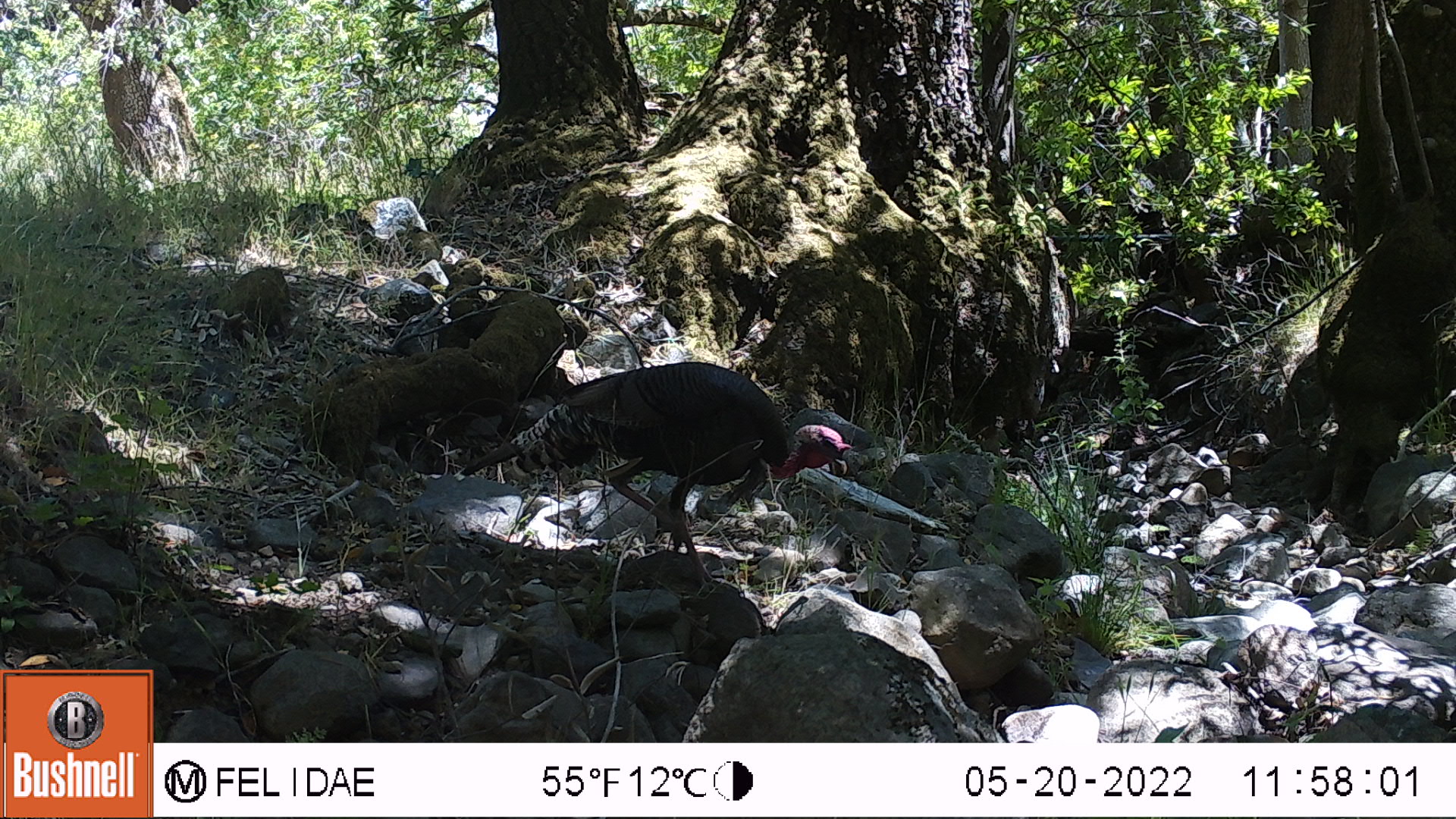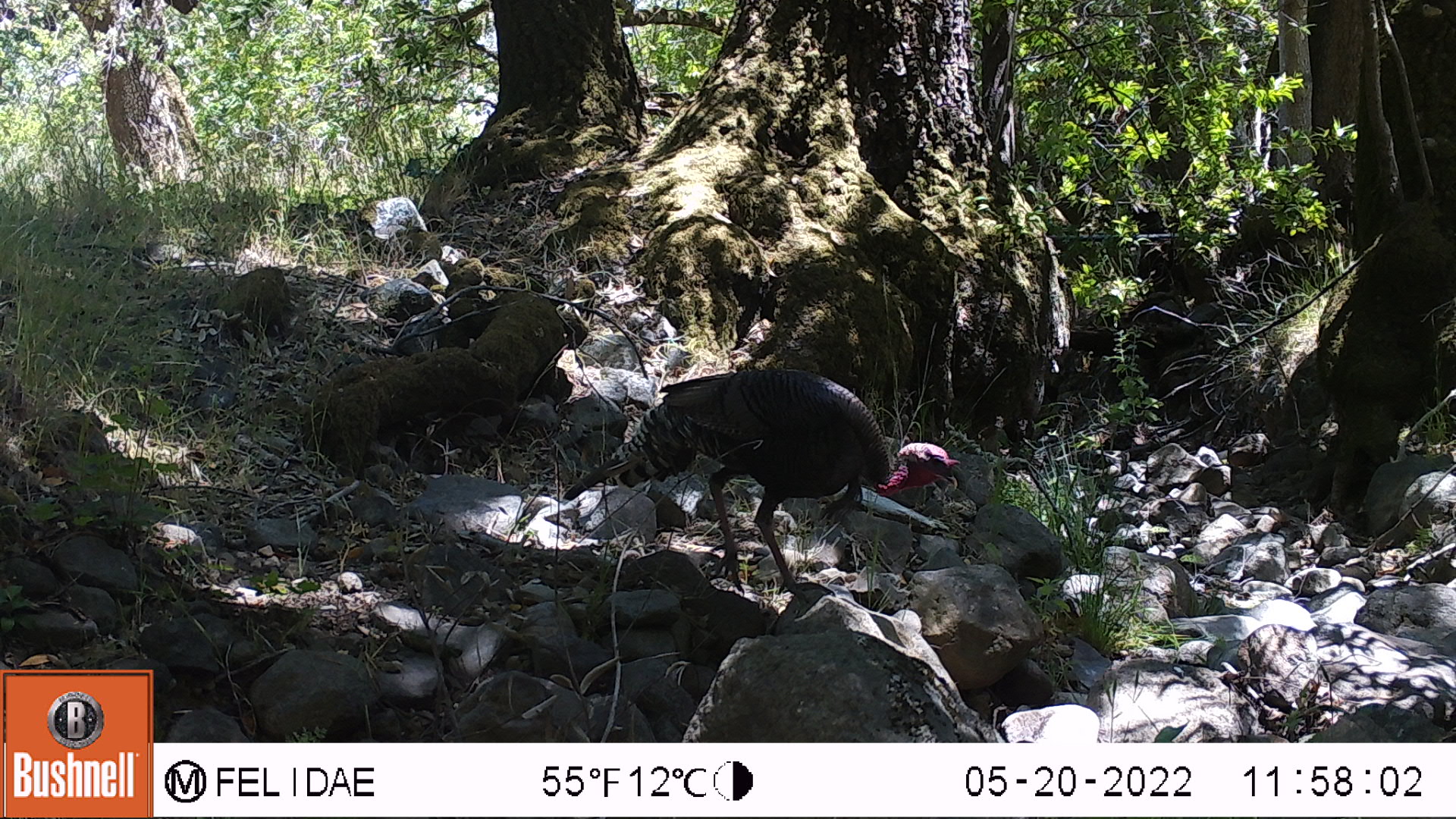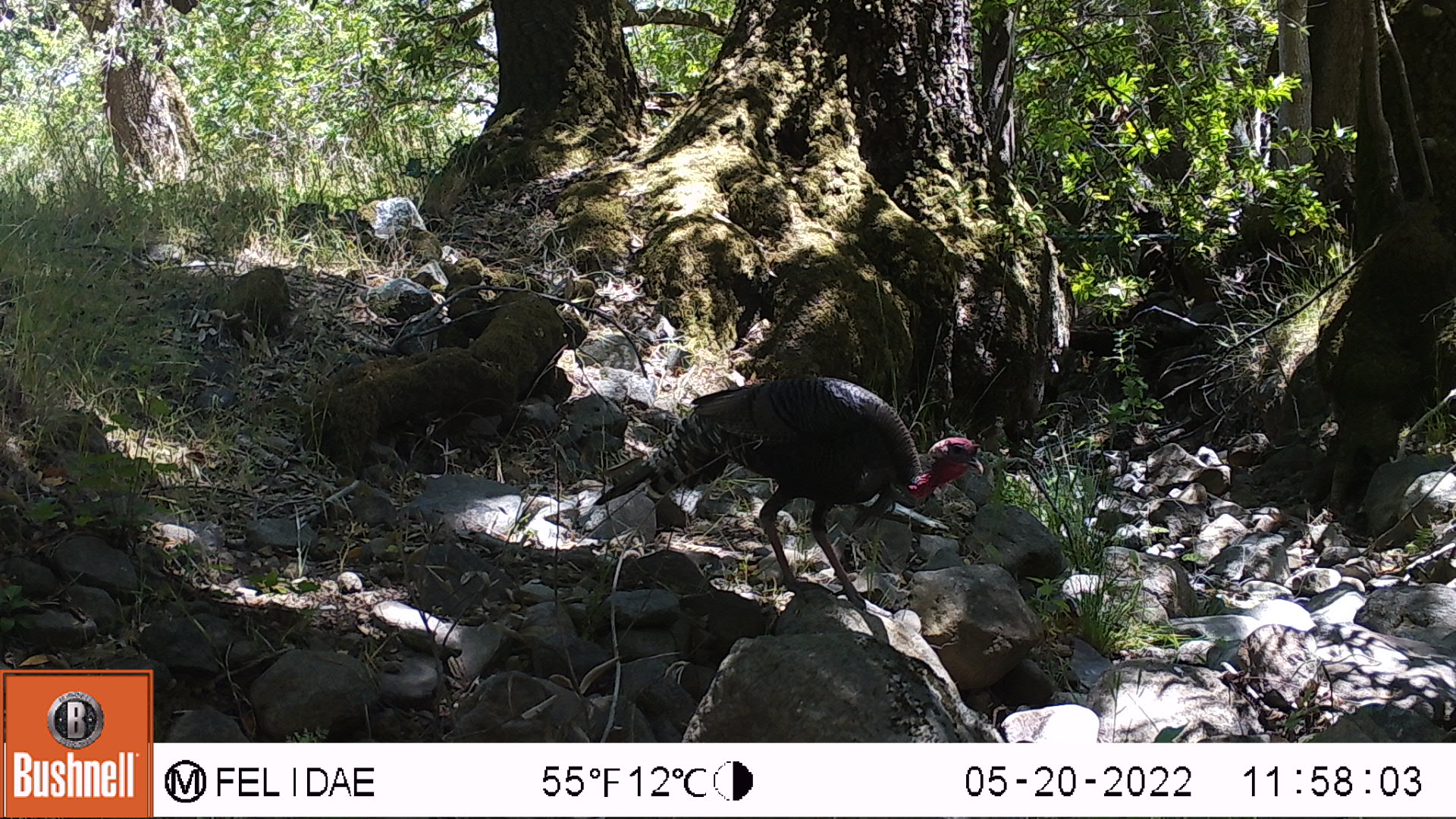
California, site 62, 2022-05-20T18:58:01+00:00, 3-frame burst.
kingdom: Animalia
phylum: Chordata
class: Aves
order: Galliformes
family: Phasianidae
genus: Meleagris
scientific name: Meleagris gallopavo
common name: turkey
Turkey (Meleagris gallopavo).